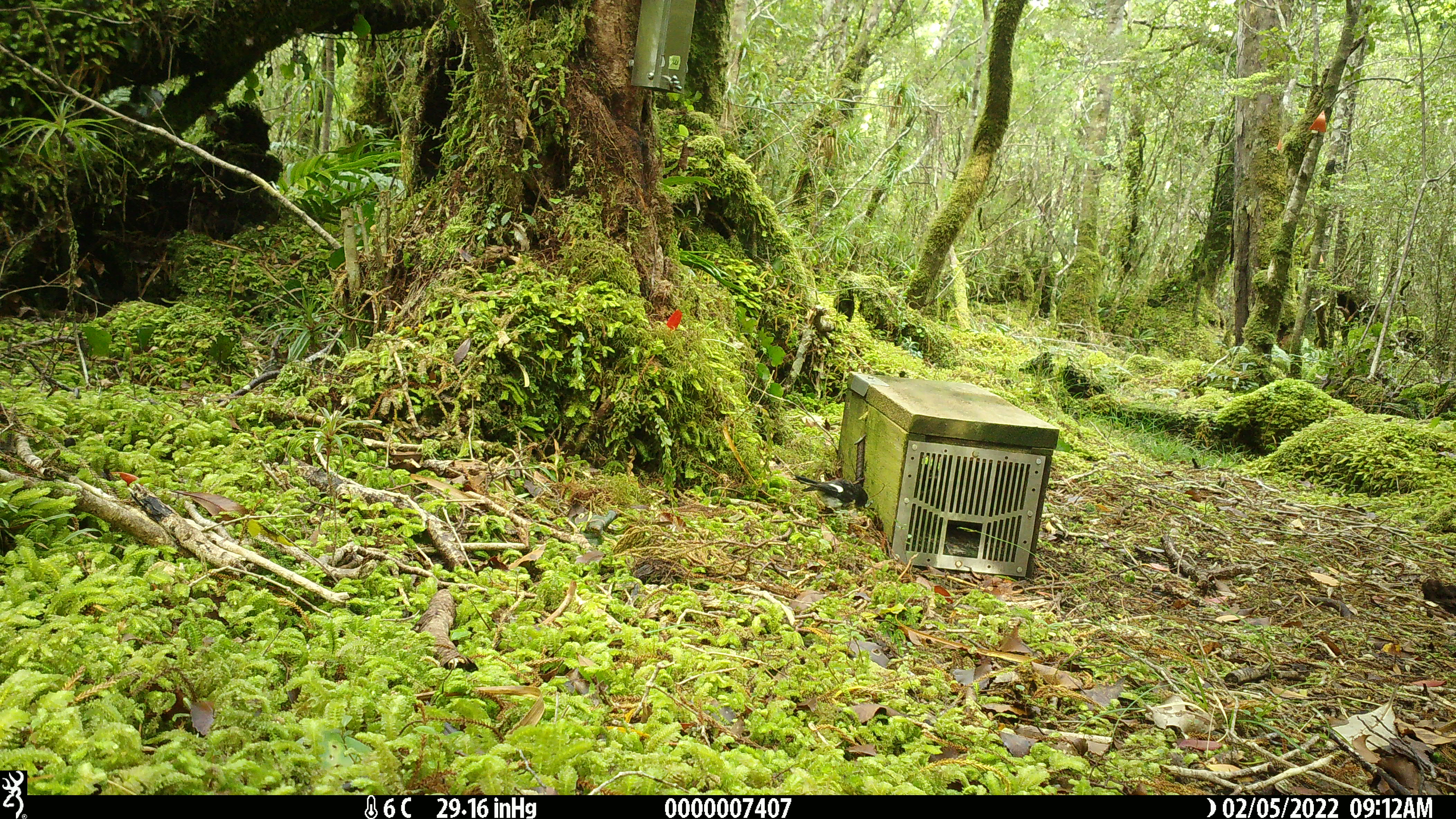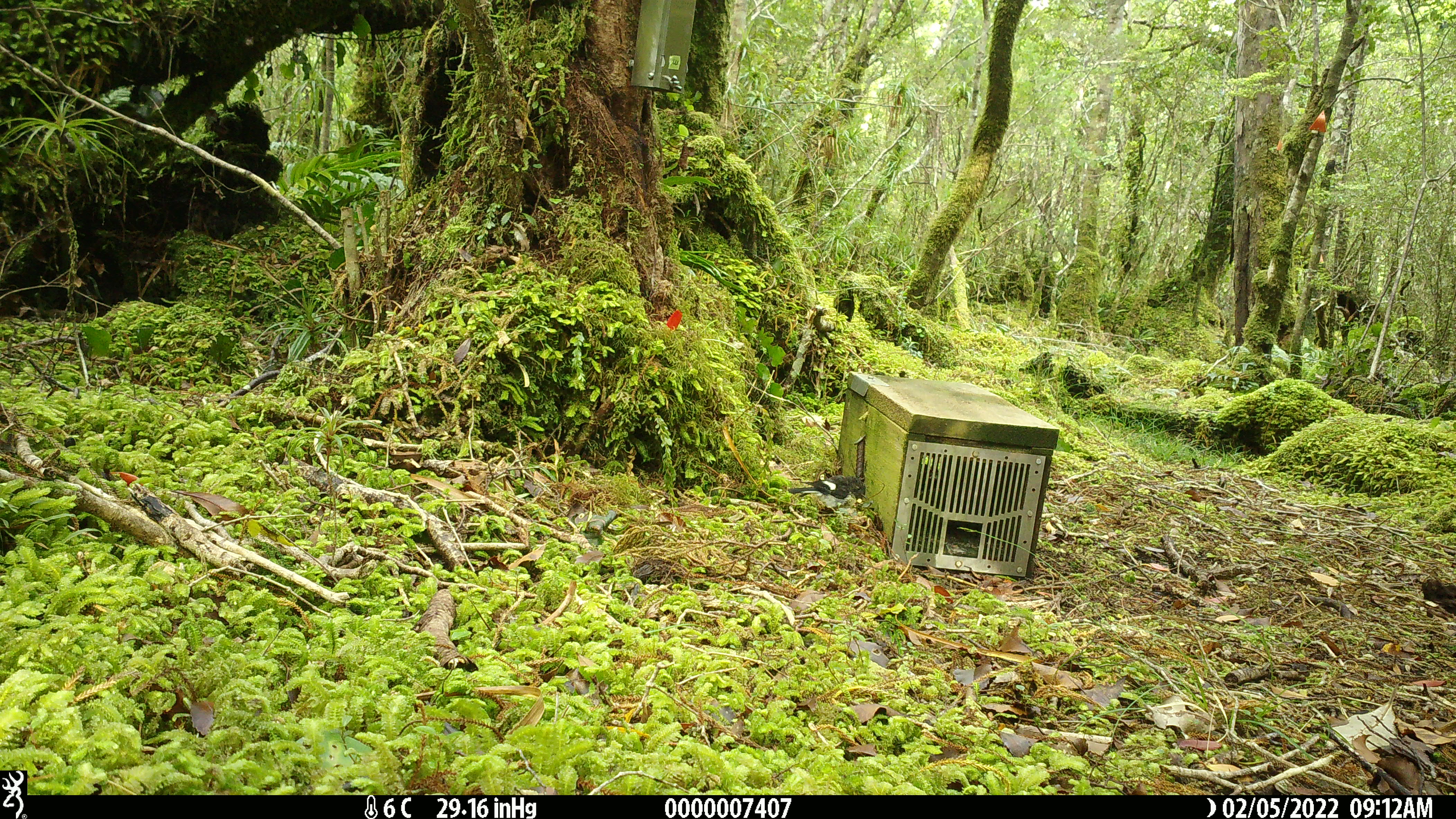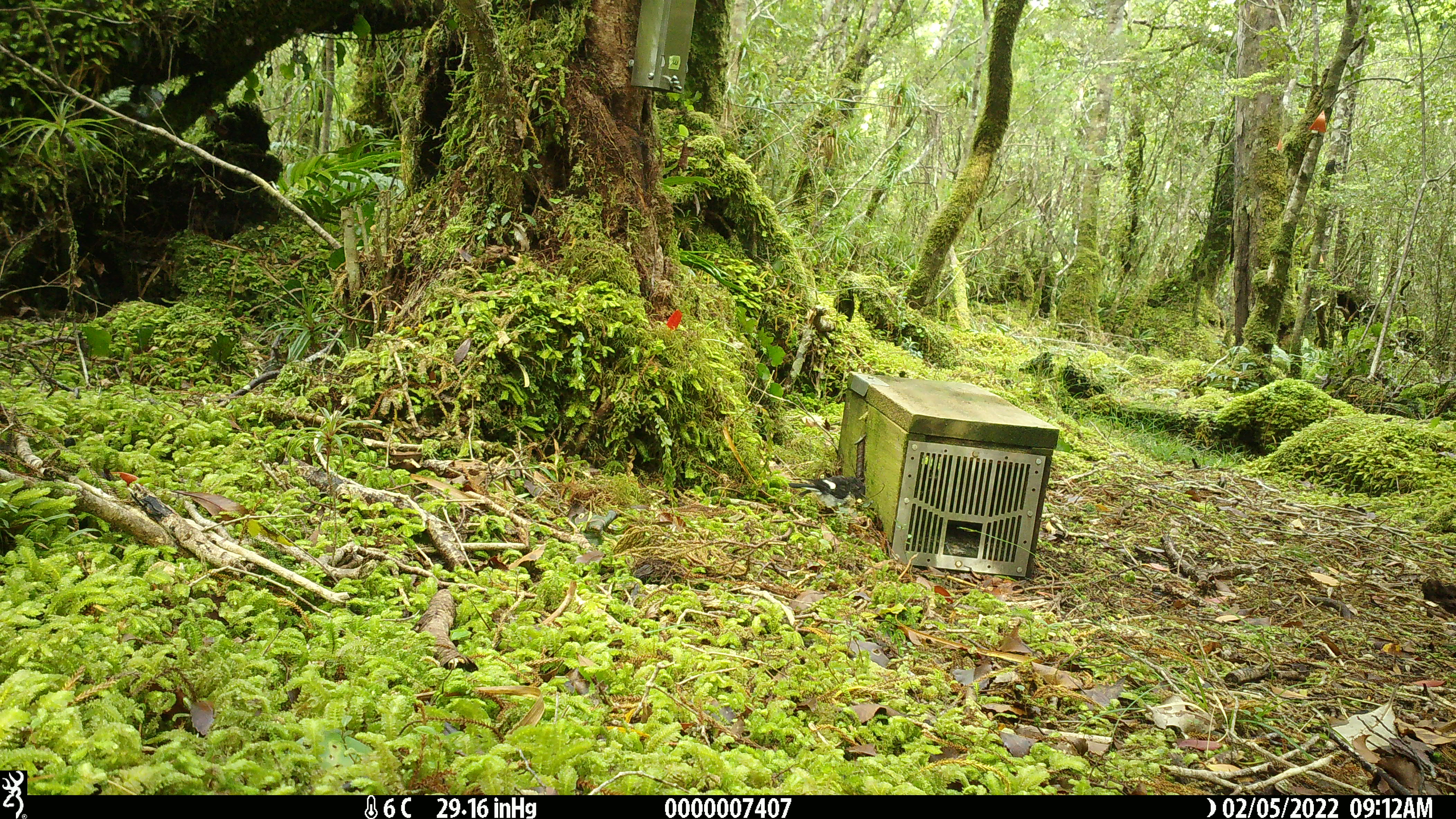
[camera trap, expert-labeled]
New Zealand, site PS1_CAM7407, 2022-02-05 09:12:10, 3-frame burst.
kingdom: Animalia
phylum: Chordata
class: Aves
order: Passeriformes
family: Petroicidae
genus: Petroica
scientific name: Petroica macrocephala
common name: tomtit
Tomtit (Petroica macrocephala).